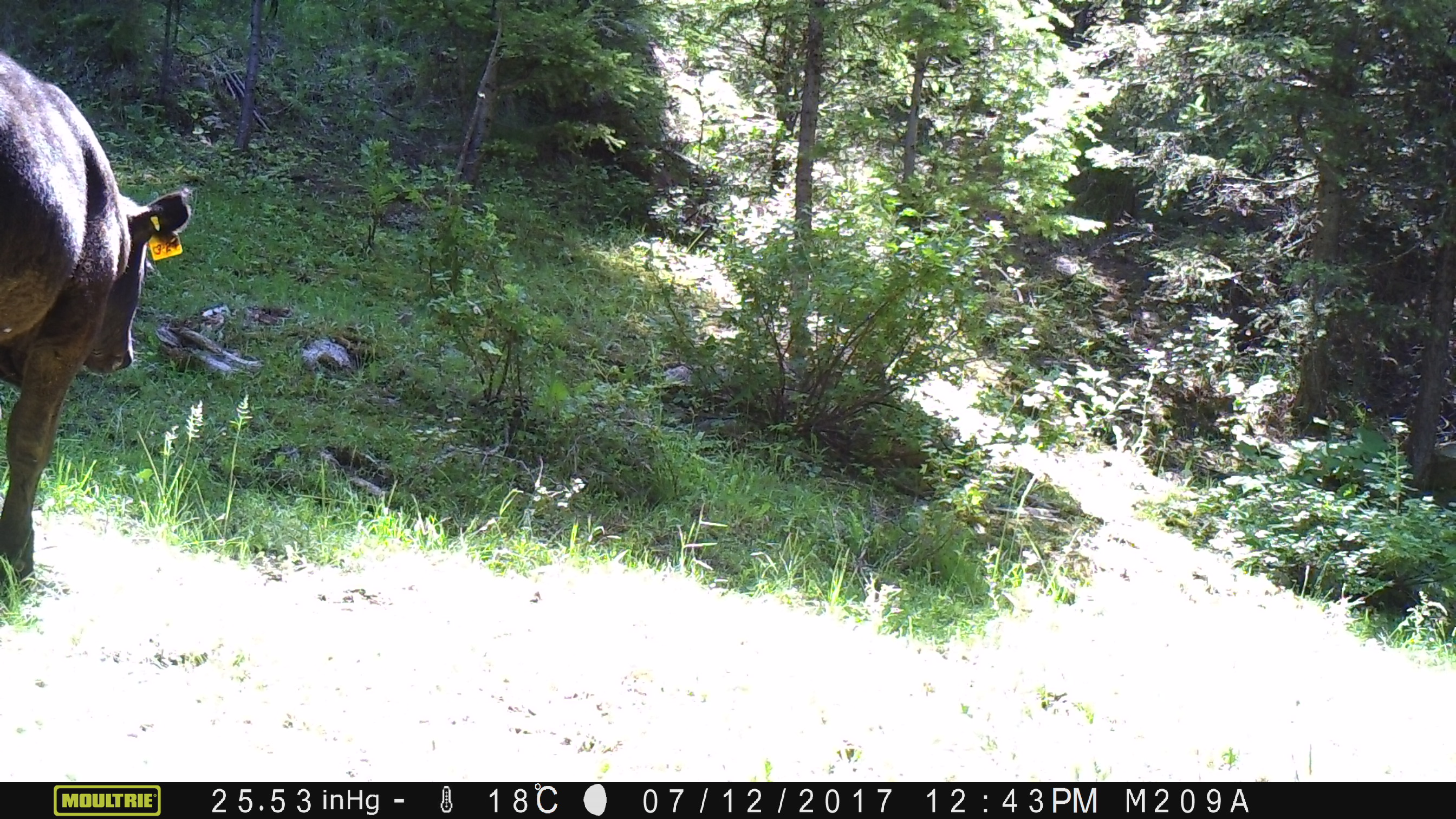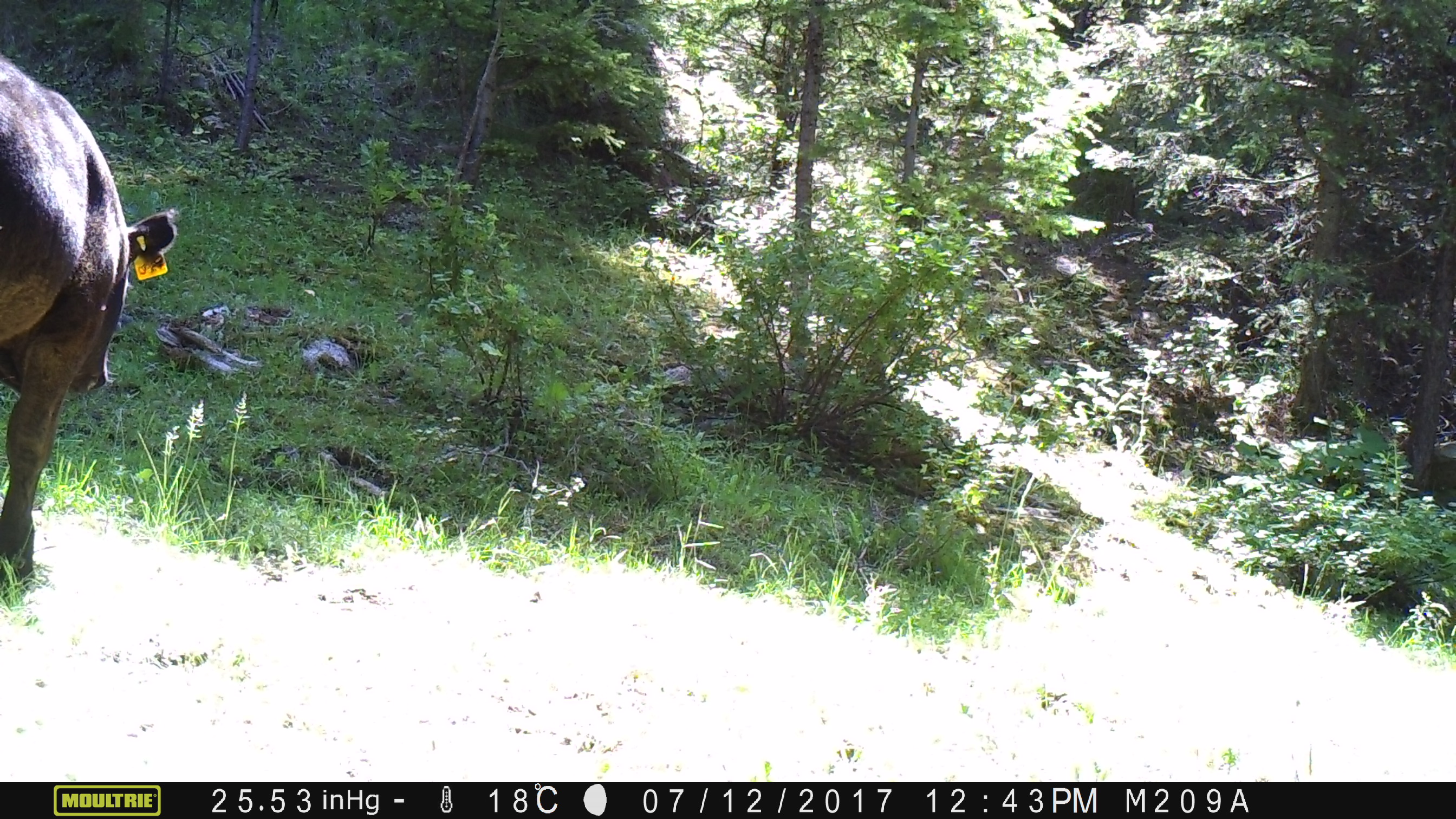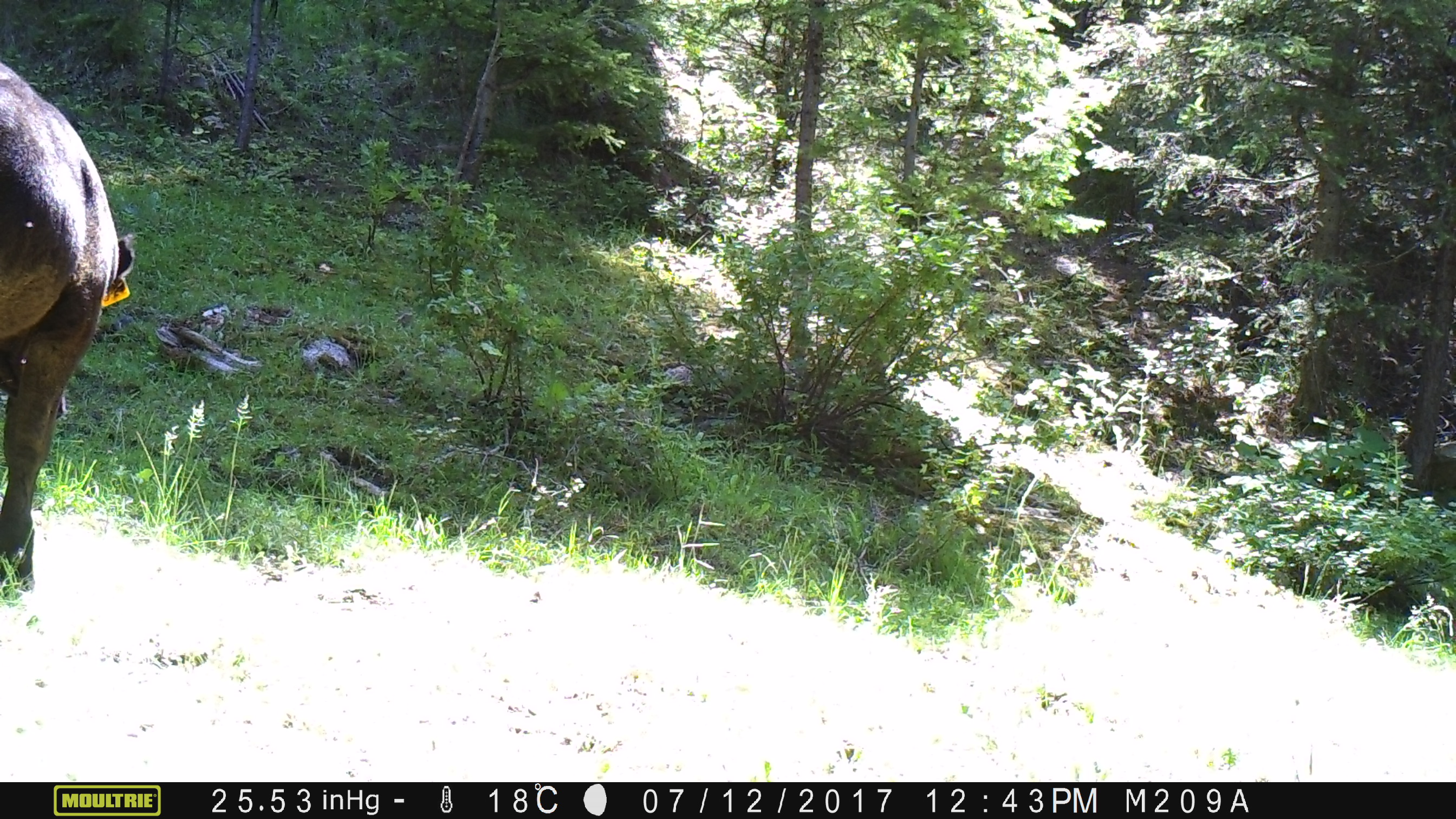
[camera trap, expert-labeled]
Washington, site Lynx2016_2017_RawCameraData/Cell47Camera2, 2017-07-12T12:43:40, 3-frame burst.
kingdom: Animalia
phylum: Chordata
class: Mammalia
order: Artiodactyla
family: Bovidae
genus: Bos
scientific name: Bos taurus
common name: domestic cattle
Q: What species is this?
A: Domestic cattle (Bos taurus).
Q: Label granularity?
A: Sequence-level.